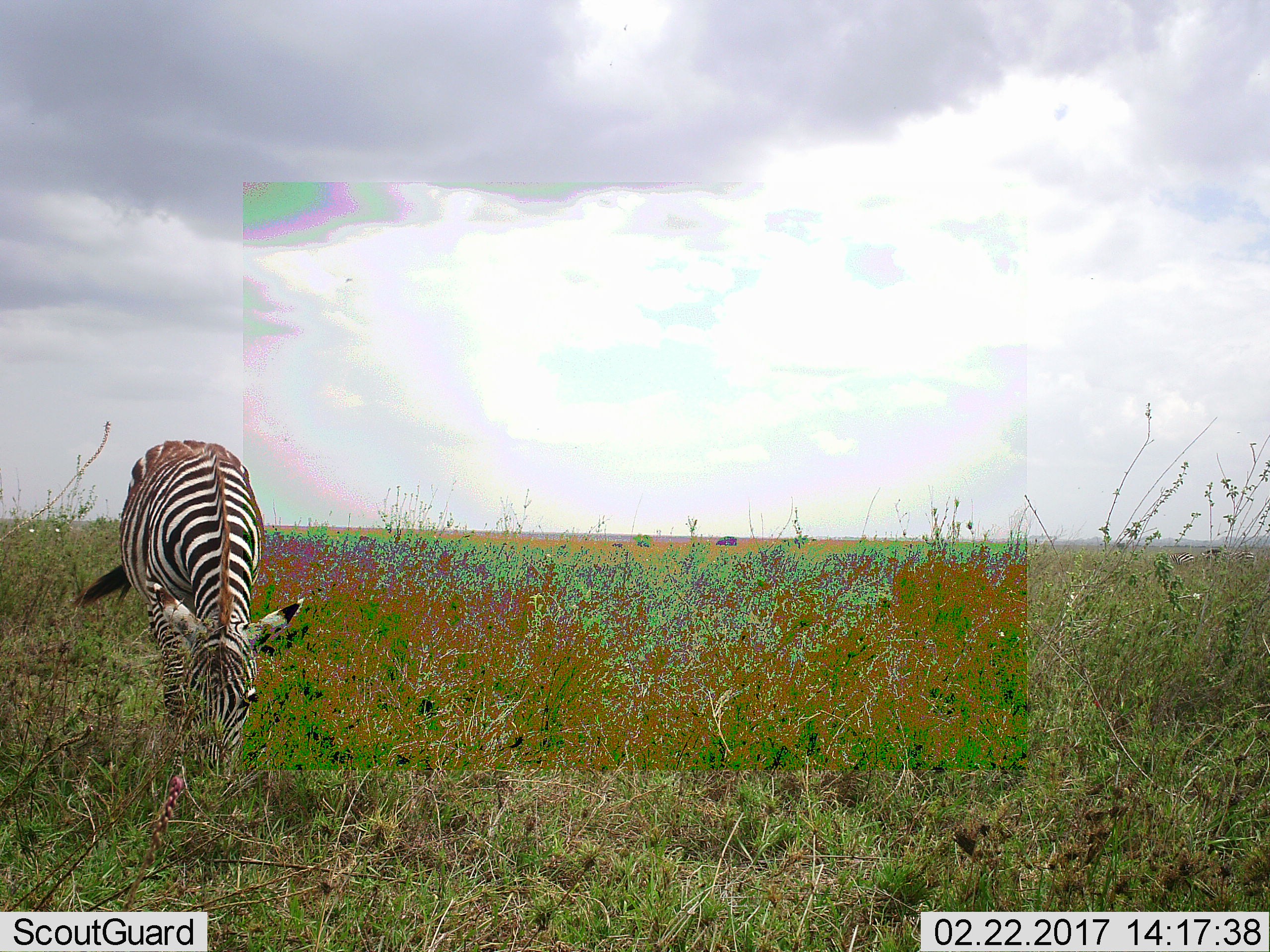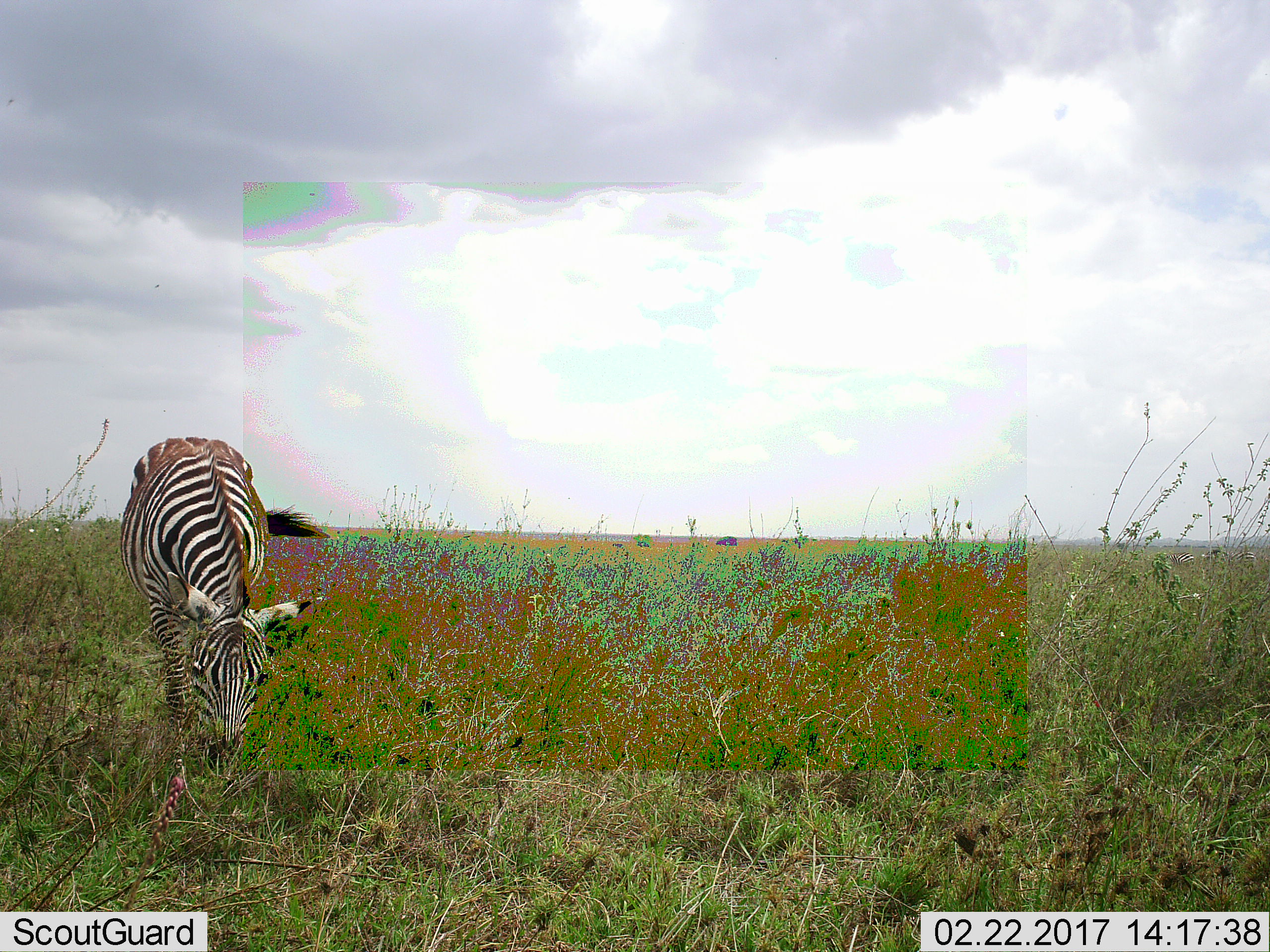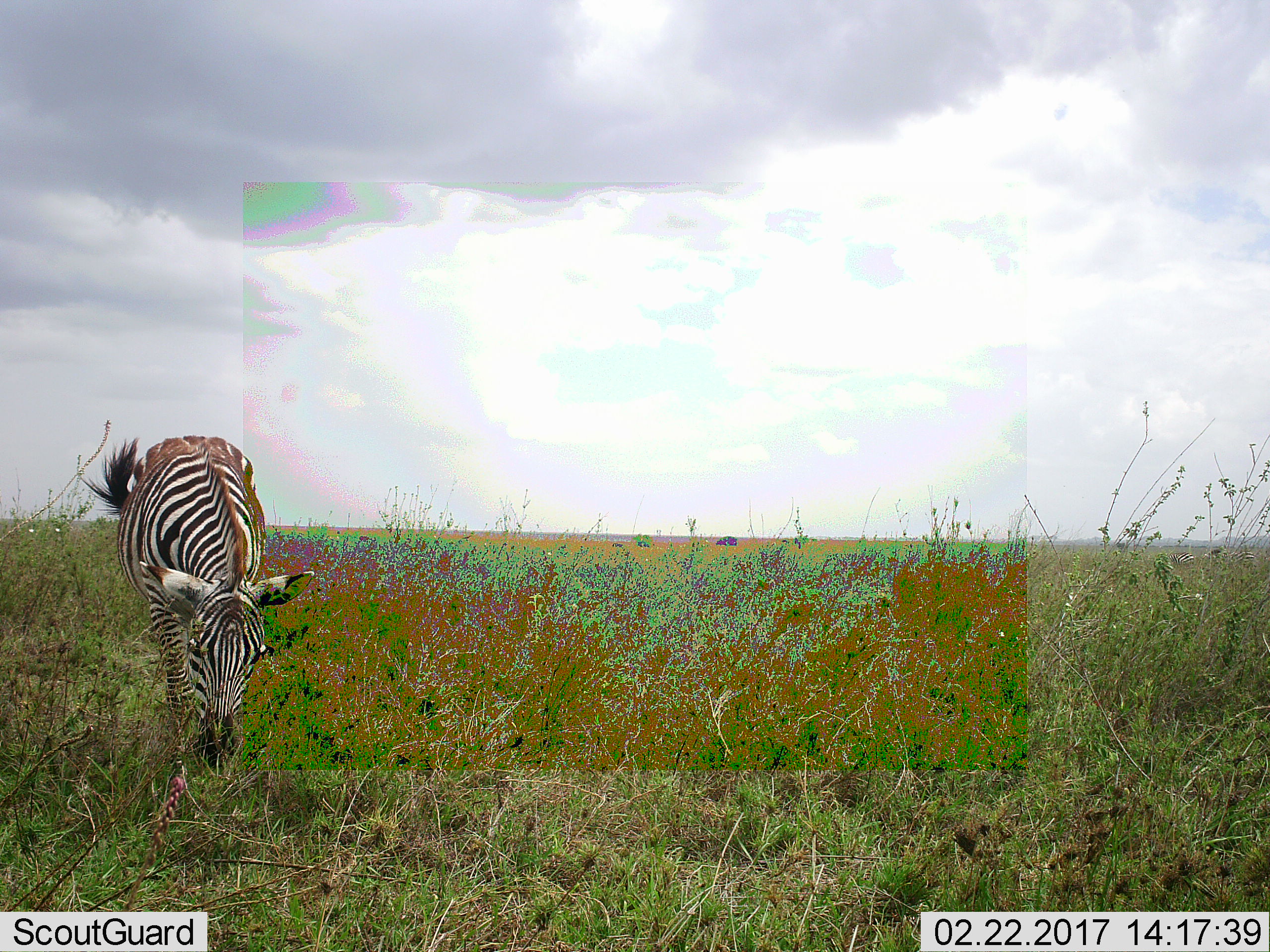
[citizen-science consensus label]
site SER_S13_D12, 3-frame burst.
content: unidentified animal